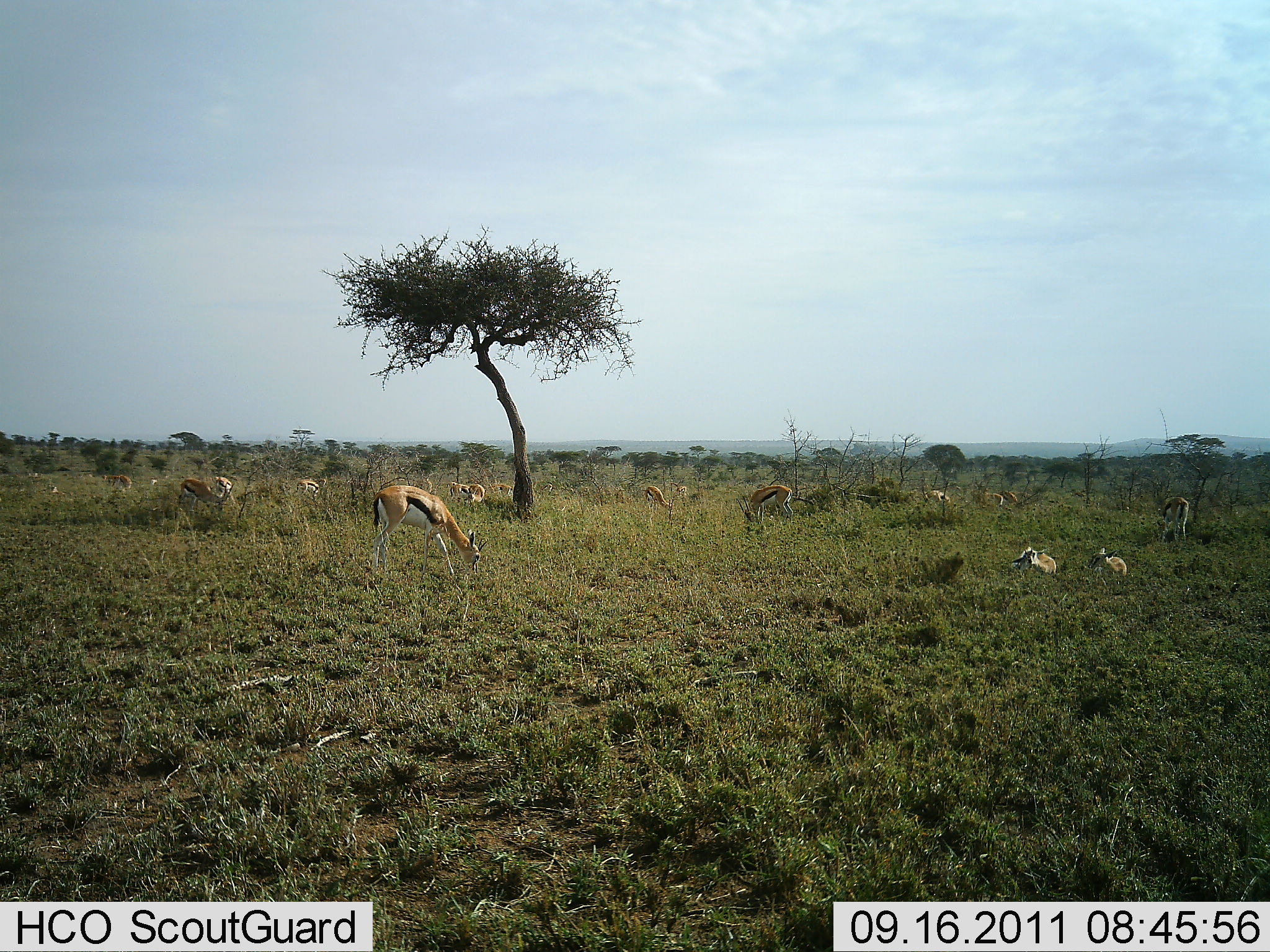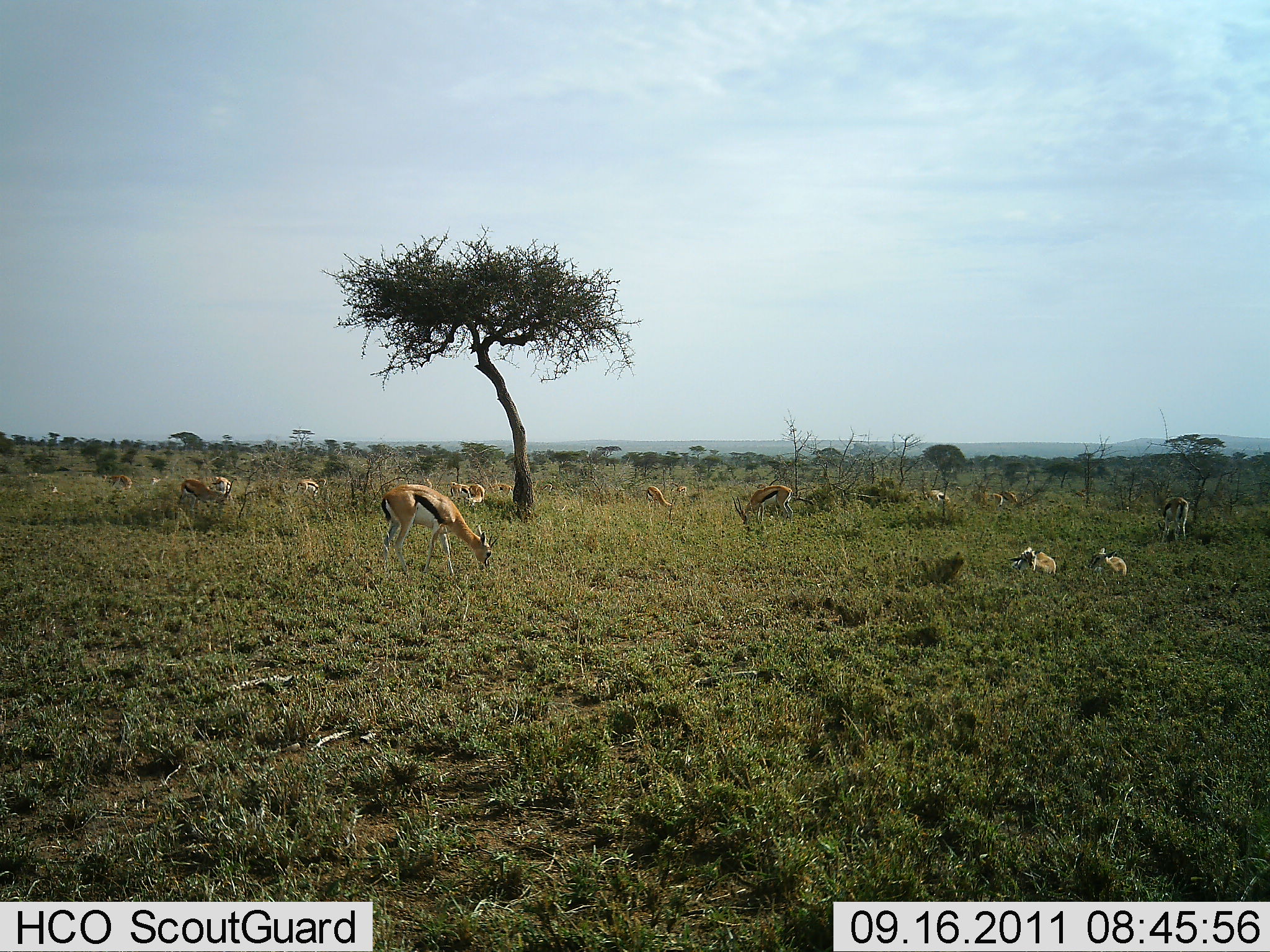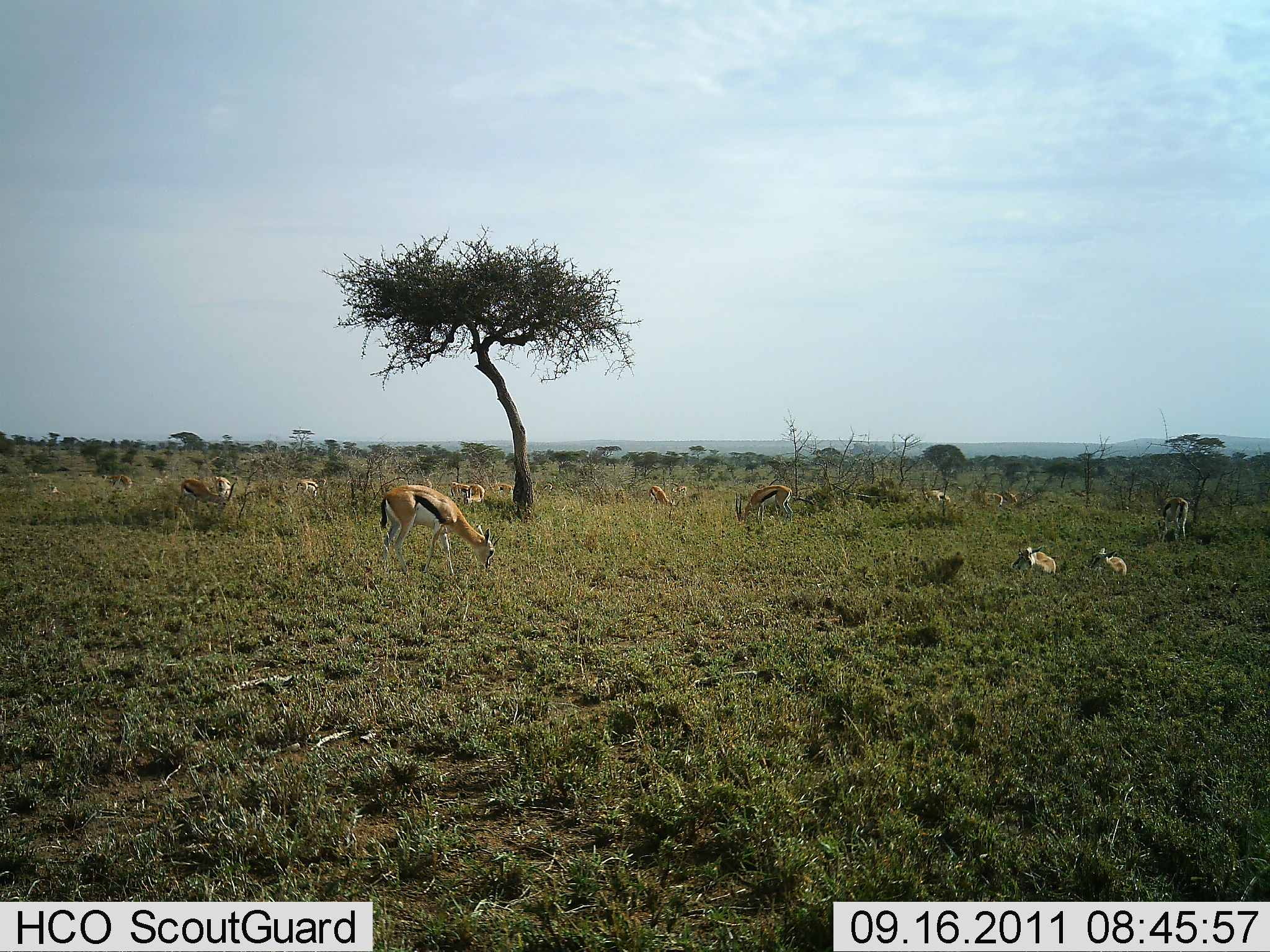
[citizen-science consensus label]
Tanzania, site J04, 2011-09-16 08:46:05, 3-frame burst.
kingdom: Animalia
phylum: Chordata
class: Mammalia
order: Artiodactyla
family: Bovidae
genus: Eudorcas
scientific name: Eudorcas thomsonii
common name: thomson's gazelle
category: gazellethomsons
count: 11-50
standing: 58%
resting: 67%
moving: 8%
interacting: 8%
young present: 17%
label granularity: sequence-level